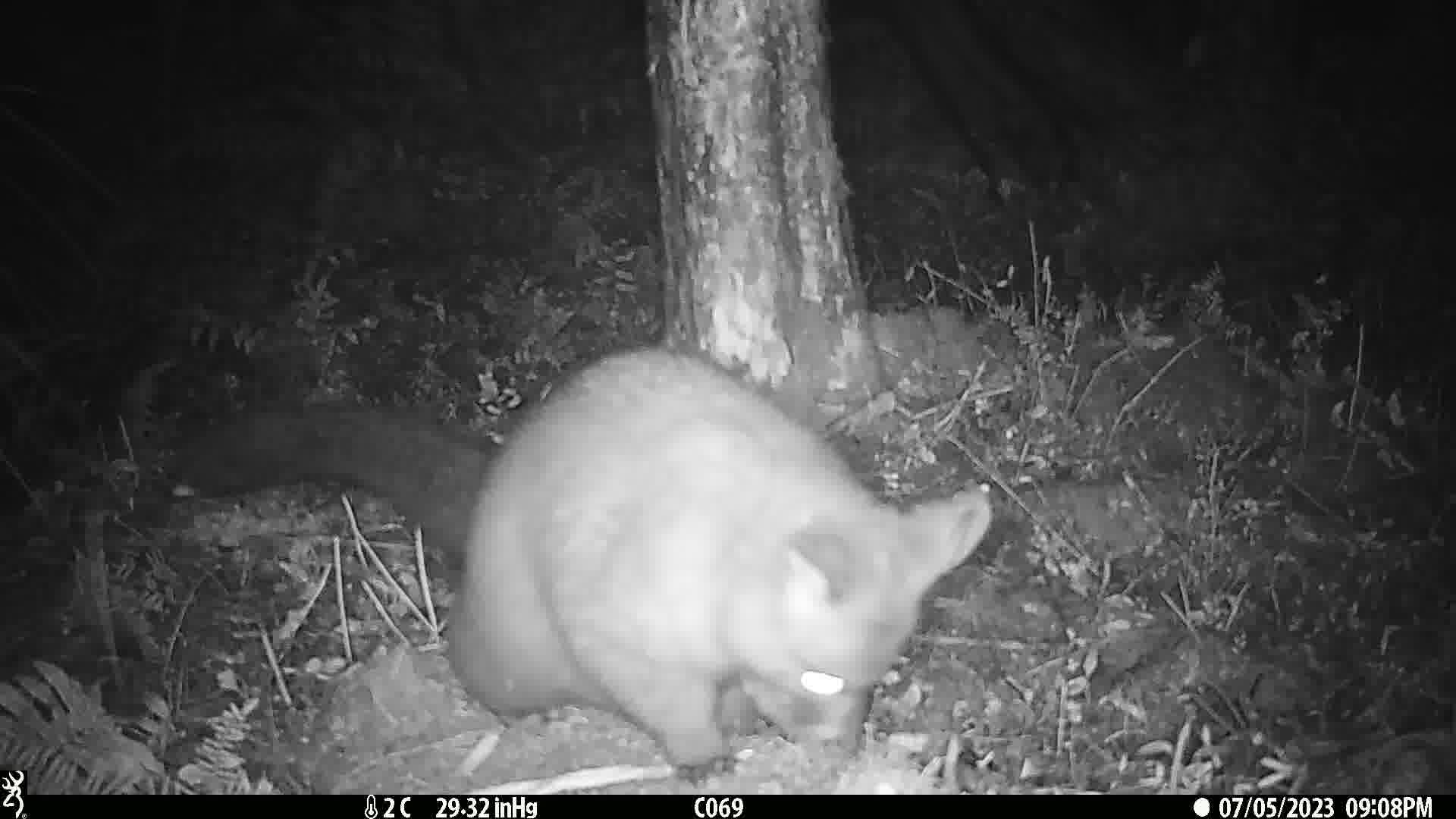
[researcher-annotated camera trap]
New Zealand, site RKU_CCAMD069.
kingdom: Animalia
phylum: Chordata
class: Mammalia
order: Diprotodontia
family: Phalangeridae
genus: Trichosurus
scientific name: Trichosurus vulpecula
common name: common brushtail possum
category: possum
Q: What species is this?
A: Possum (common brushtail possum) (Trichosurus vulpecula).